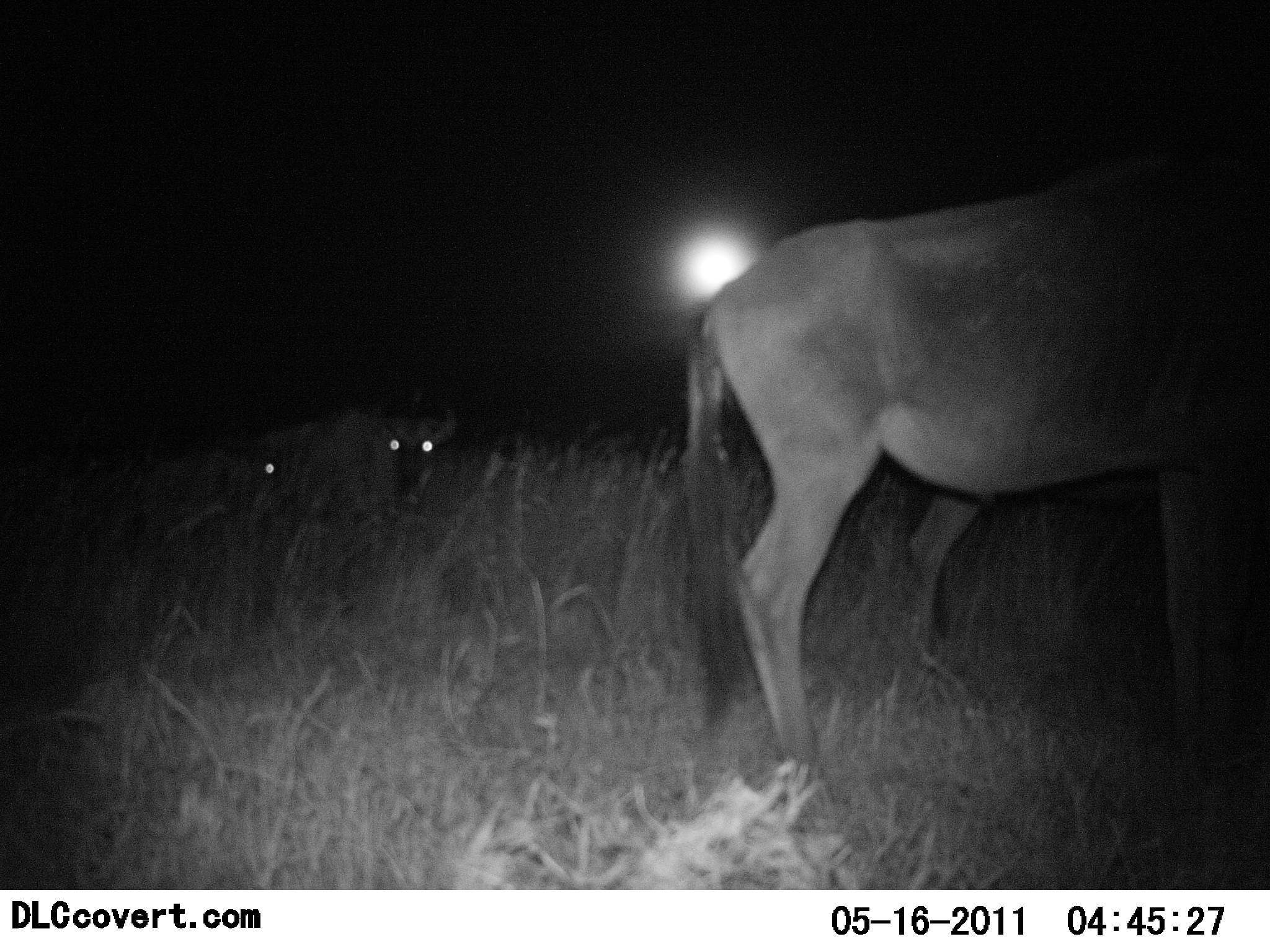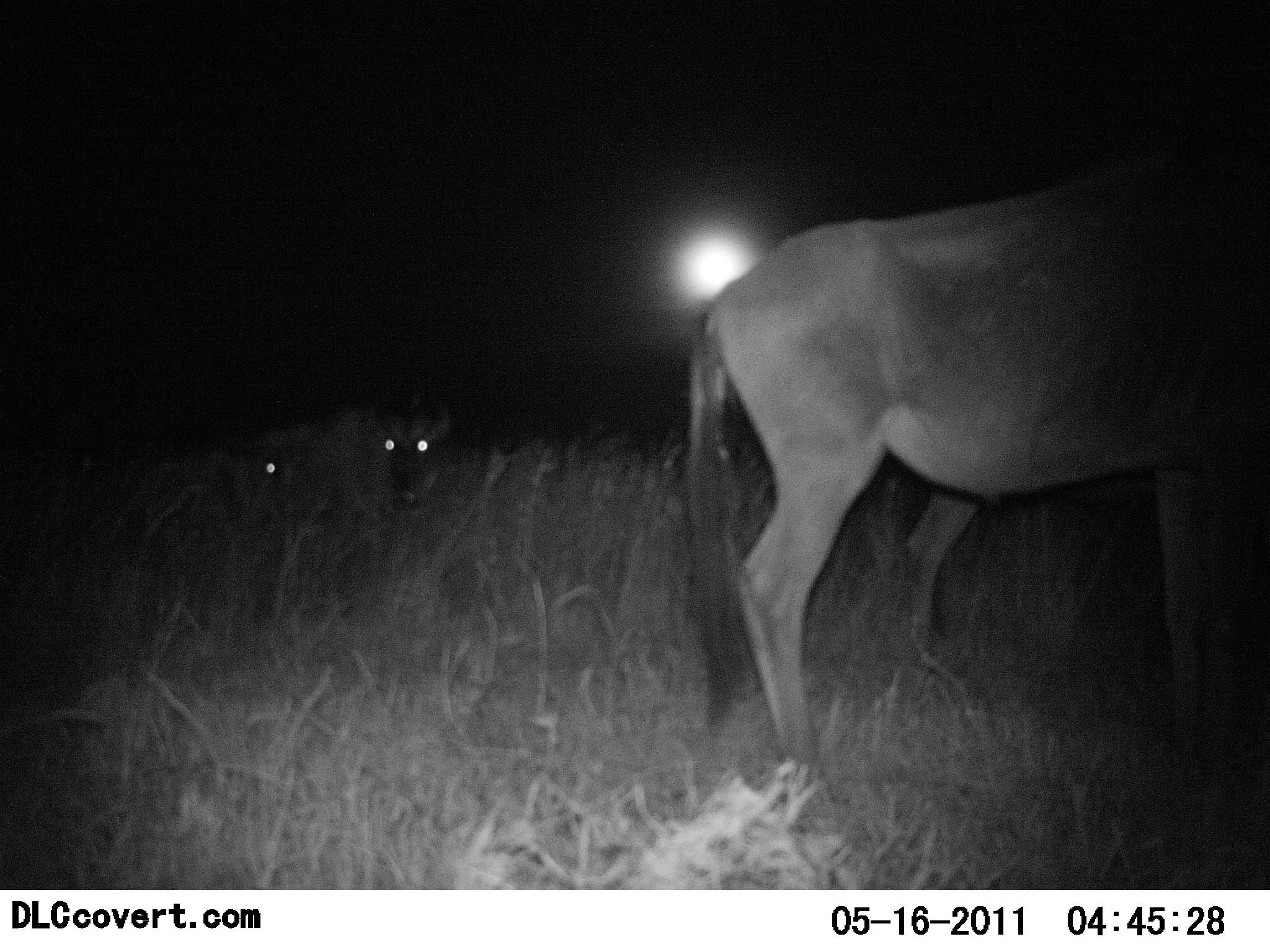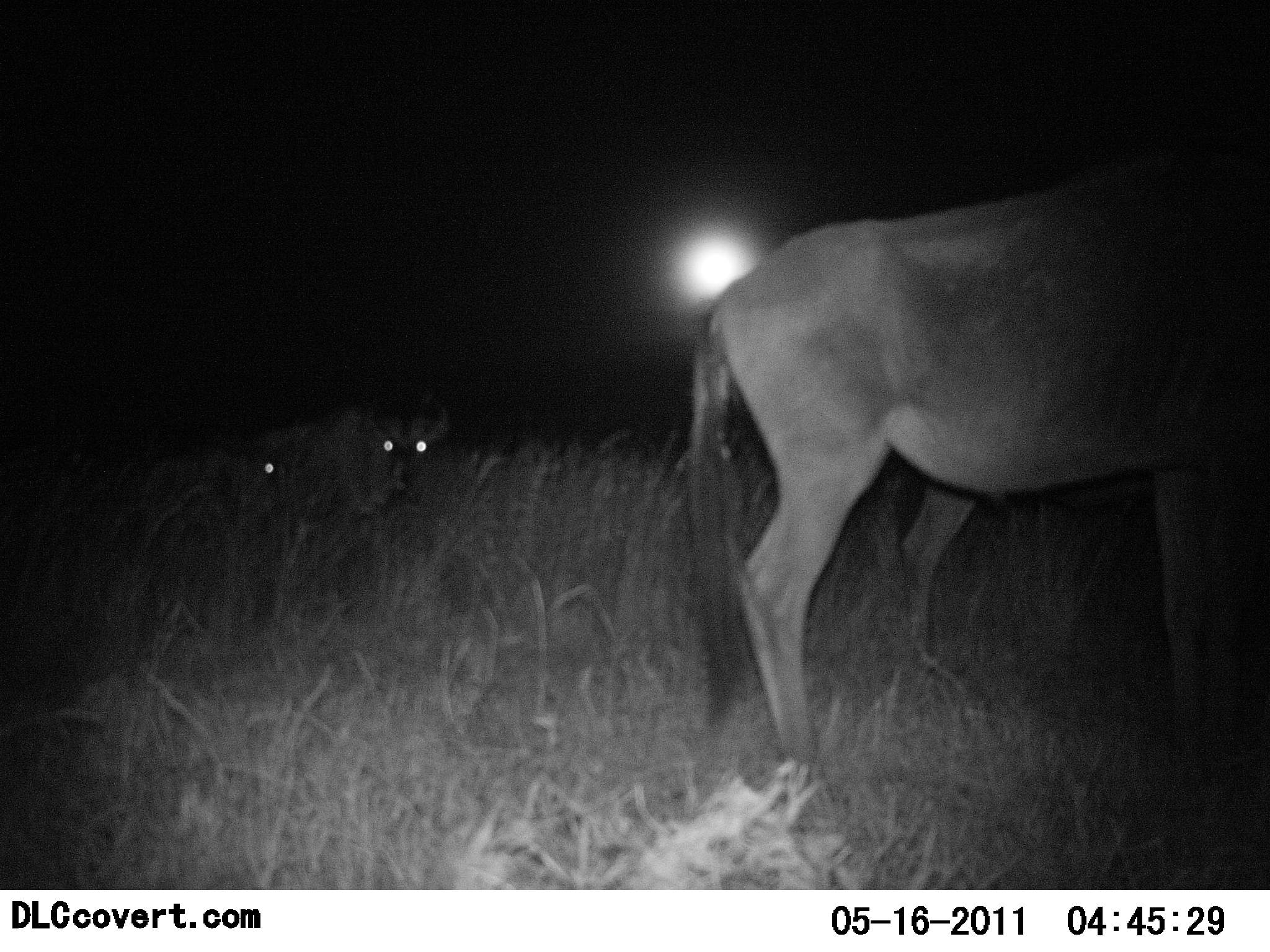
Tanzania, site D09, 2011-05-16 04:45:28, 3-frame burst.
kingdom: Animalia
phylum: Chordata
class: Mammalia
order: Artiodactyla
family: Bovidae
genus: Connochaetes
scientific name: Connochaetes taurinus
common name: blue wildebeest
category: wildebeest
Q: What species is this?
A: Wildebeest (blue wildebeest) (Connochaetes taurinus).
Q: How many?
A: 3.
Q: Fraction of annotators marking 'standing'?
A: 90%.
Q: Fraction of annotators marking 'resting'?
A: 10%.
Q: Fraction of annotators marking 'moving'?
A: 0%.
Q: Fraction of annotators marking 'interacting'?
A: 0%.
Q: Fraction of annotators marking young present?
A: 30%.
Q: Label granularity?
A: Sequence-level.